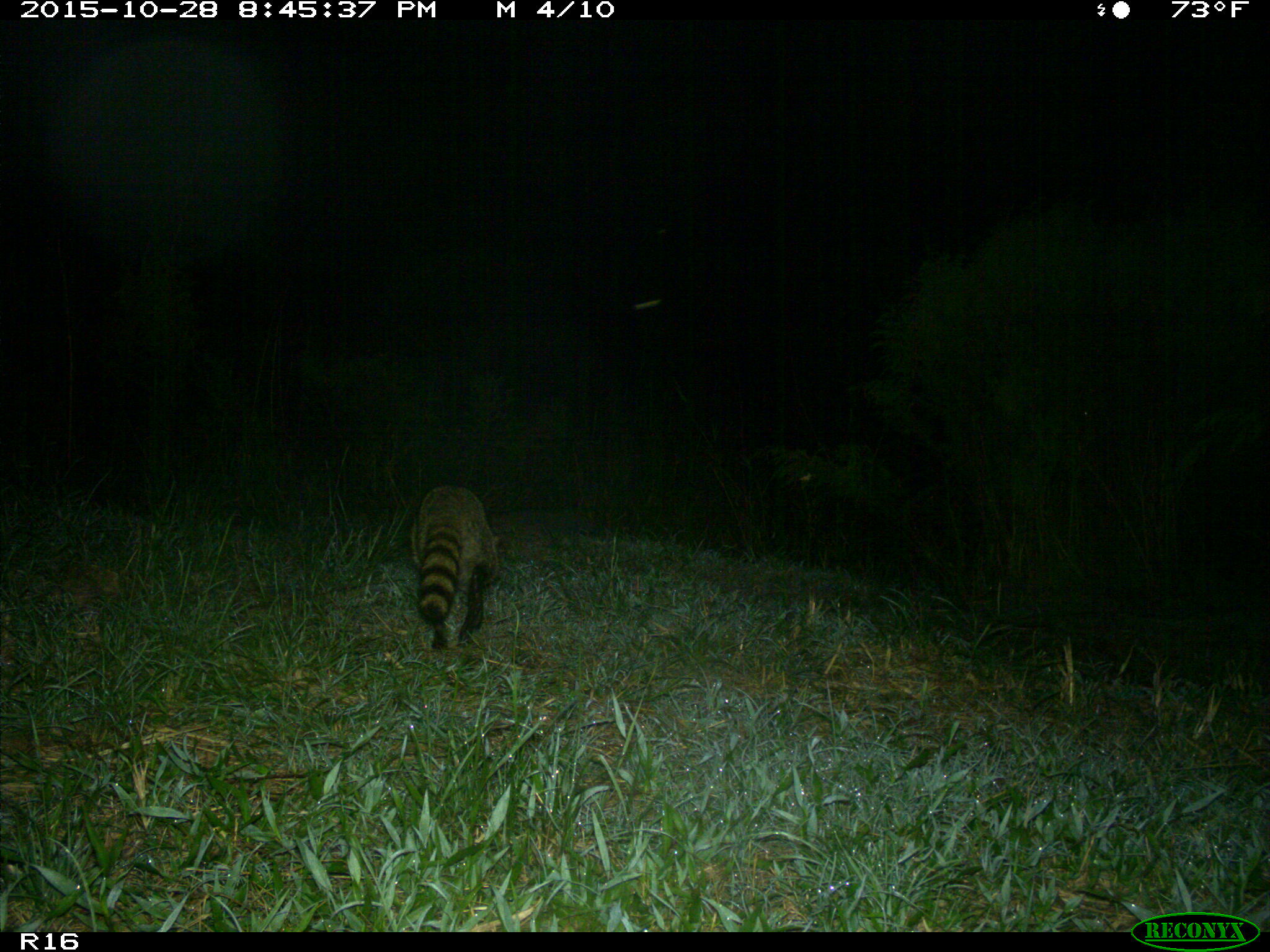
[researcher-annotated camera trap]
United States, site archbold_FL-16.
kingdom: Animalia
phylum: Chordata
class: Mammalia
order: Carnivora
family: Procyonidae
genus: Procyon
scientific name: Procyon lotor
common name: common raccoon